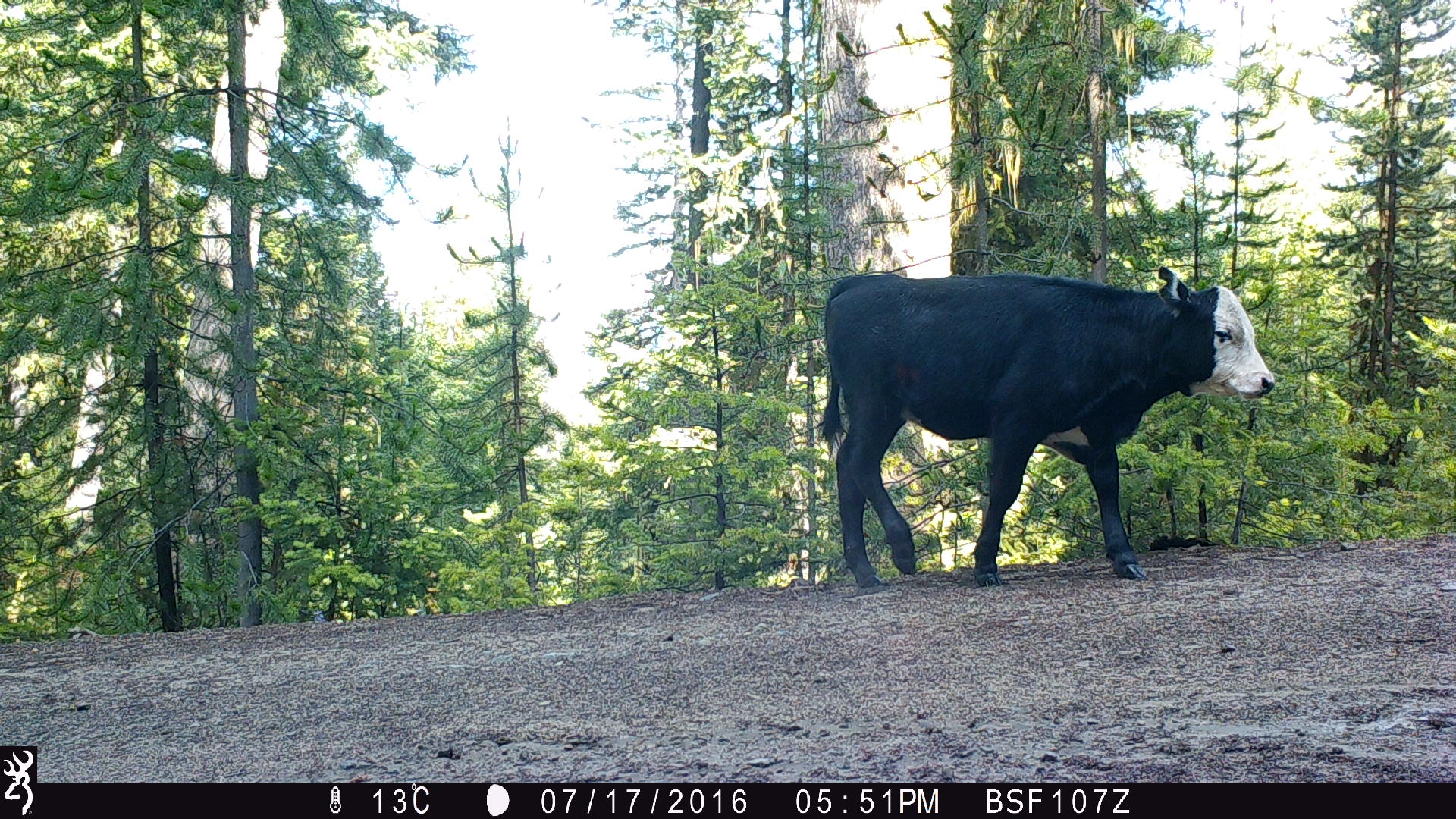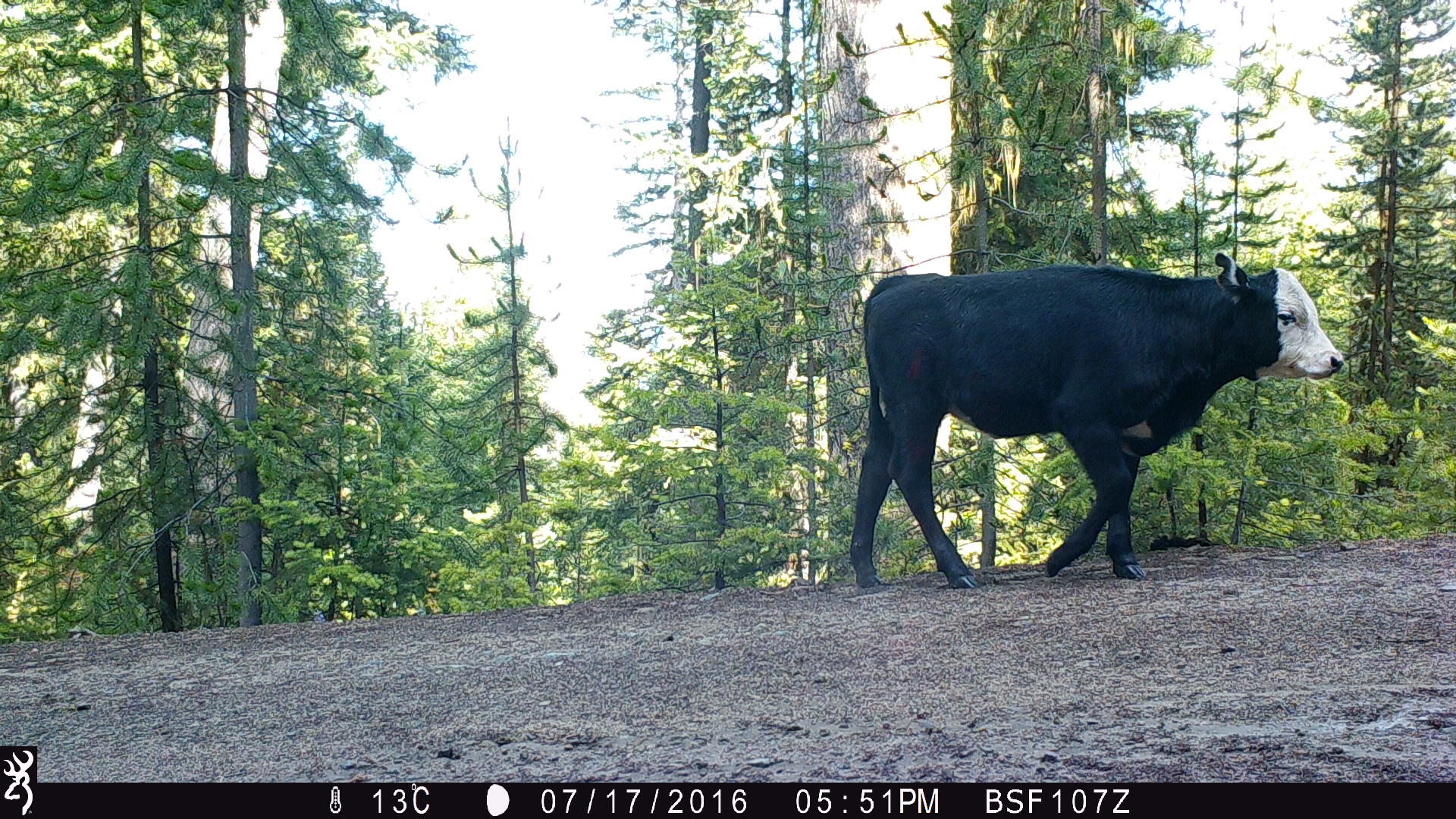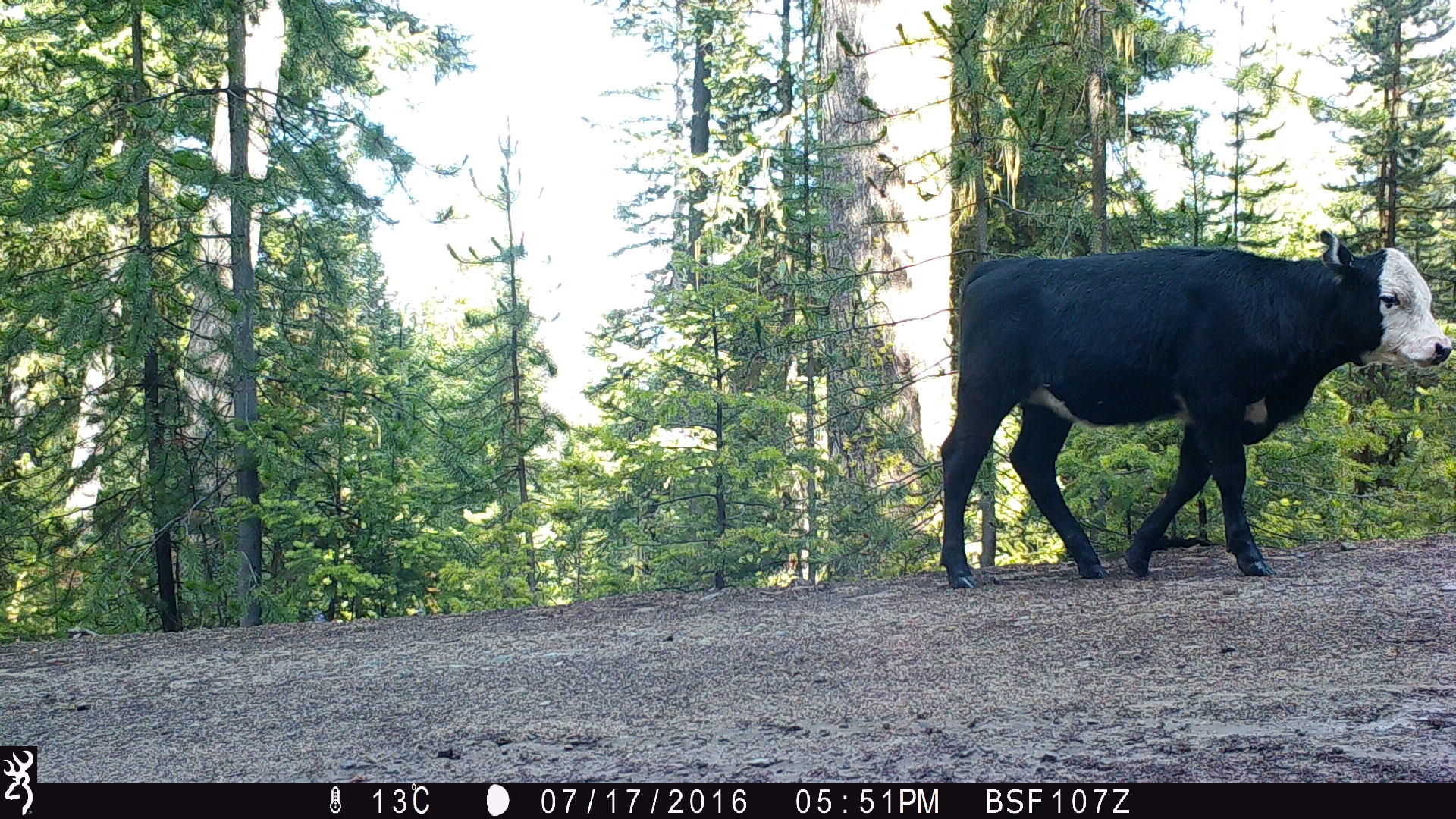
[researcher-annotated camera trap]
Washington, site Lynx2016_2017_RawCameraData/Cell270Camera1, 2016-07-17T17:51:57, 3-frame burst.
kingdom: Animalia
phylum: Chordata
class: Mammalia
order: Artiodactyla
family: Bovidae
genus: Bos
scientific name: Bos taurus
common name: domestic cattle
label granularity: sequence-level